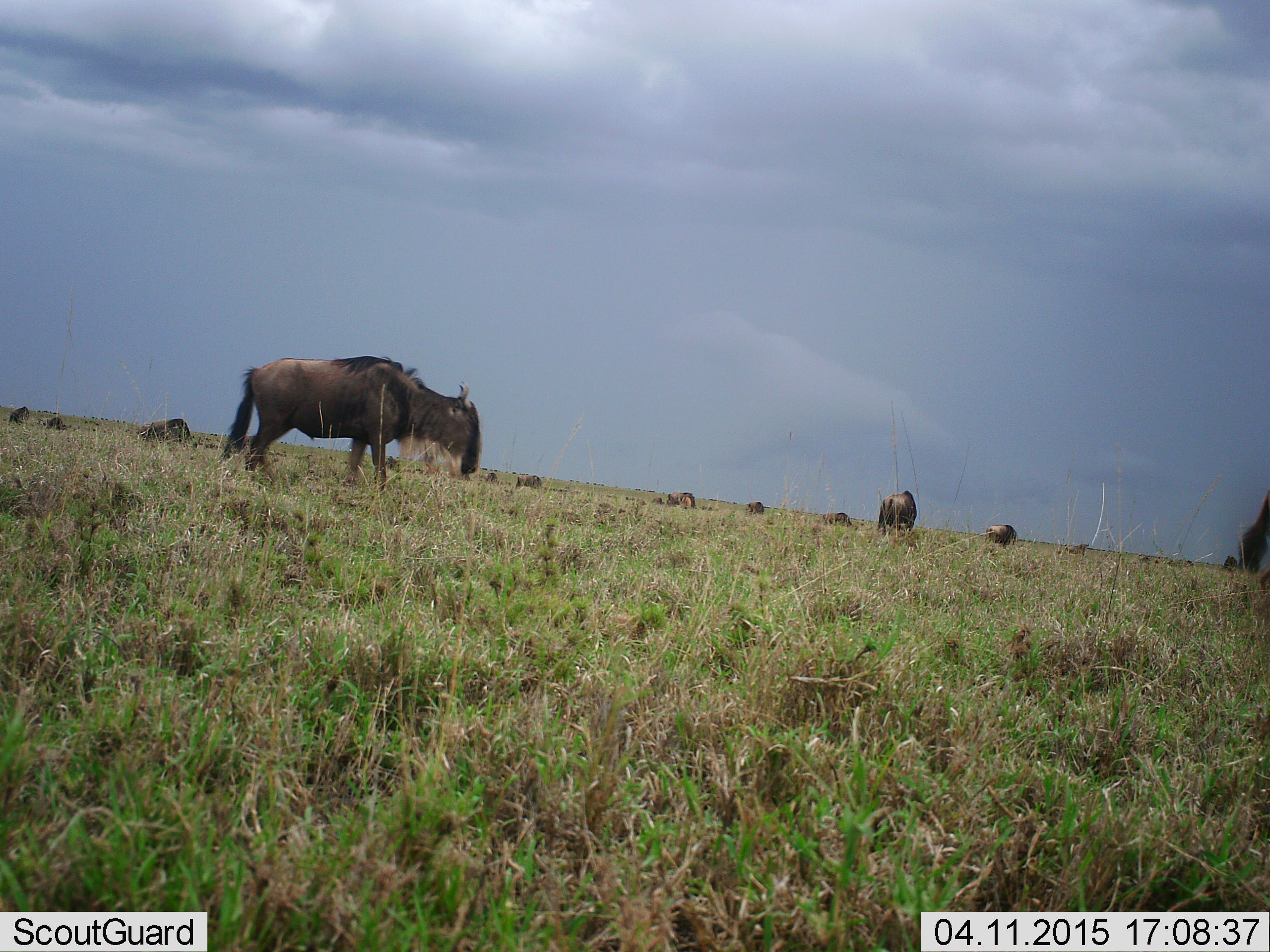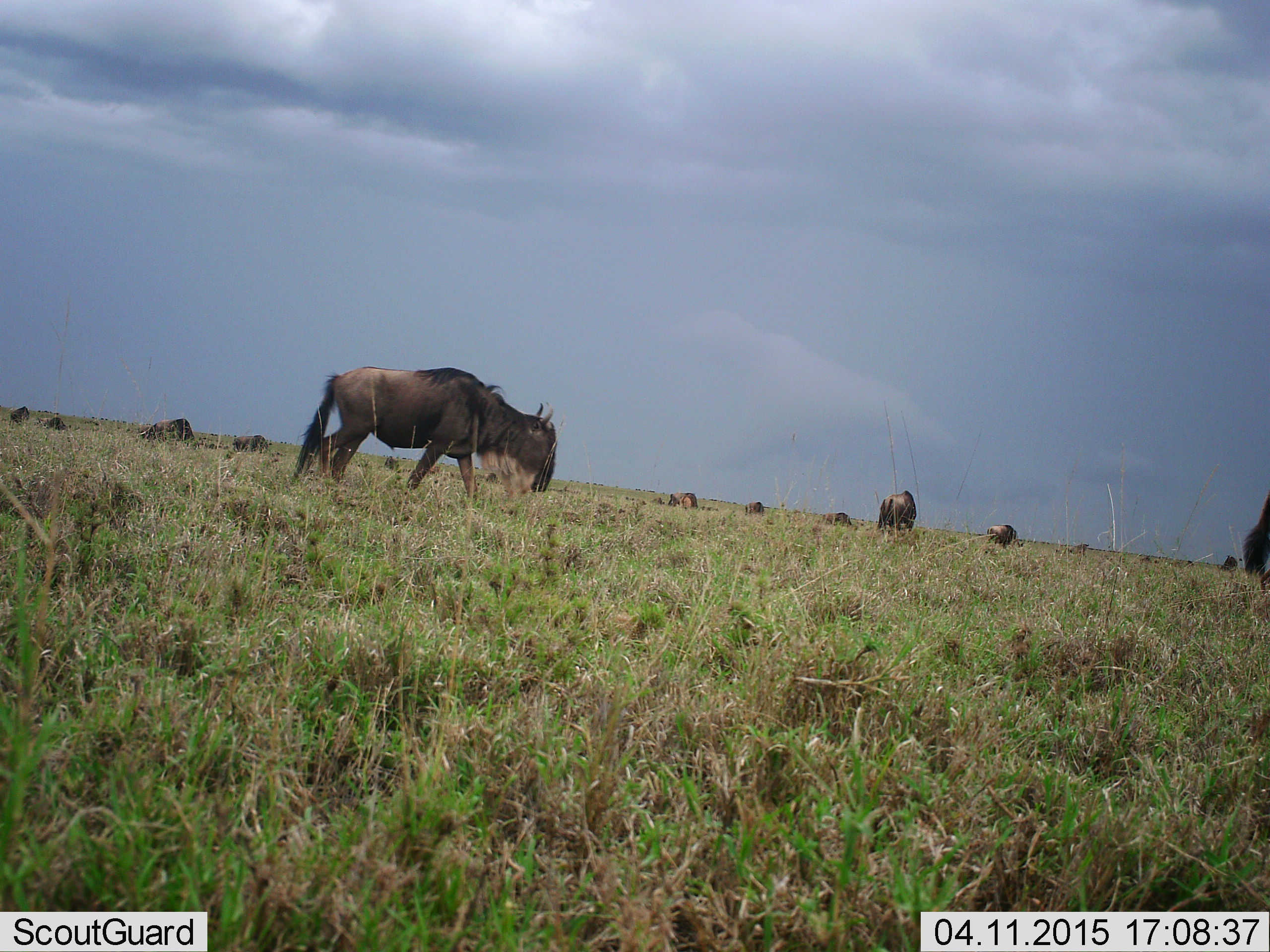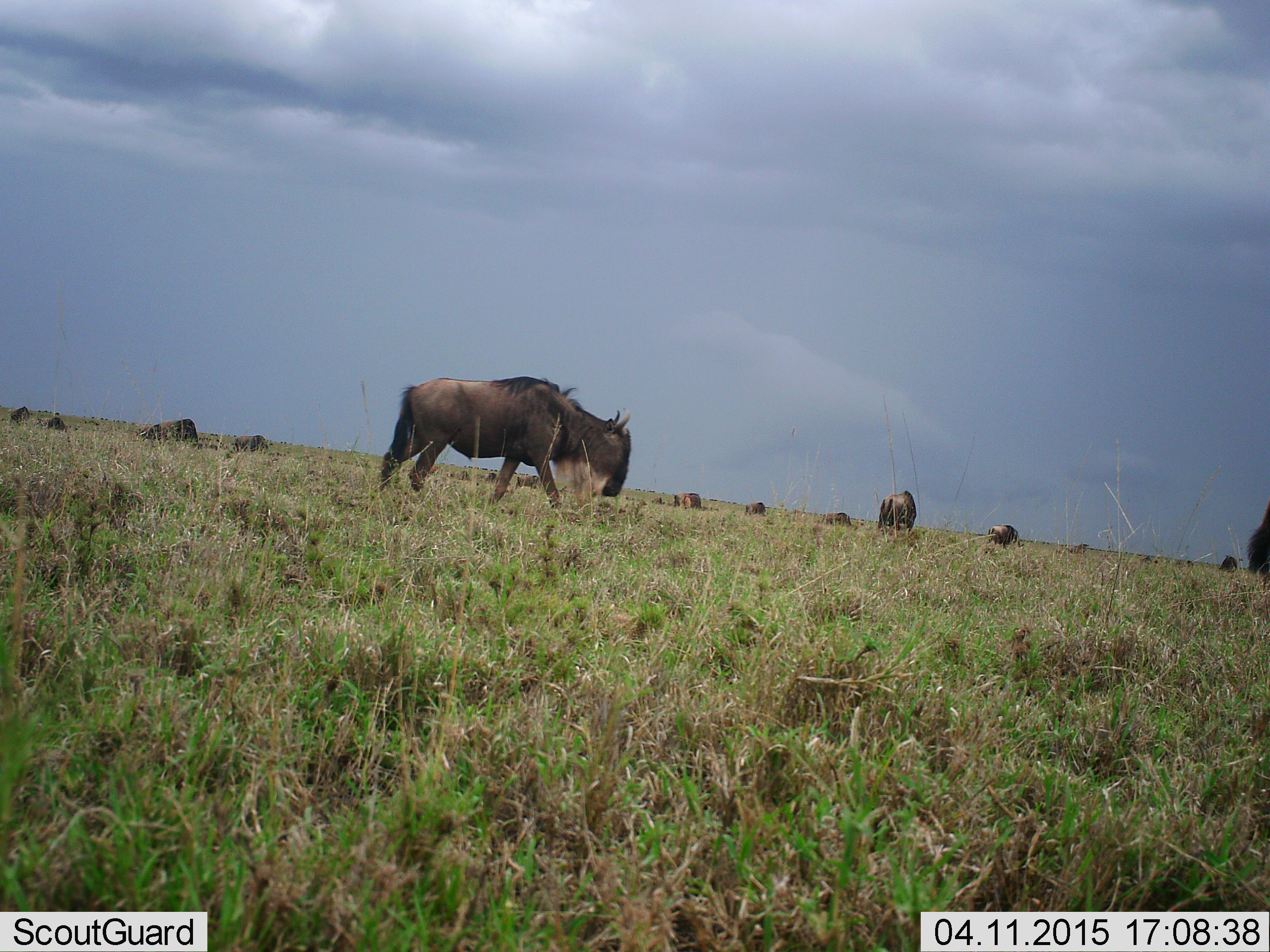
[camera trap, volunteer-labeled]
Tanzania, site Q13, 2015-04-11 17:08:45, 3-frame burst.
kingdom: Animalia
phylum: Chordata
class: Mammalia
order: Artiodactyla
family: Bovidae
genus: Connochaetes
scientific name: Connochaetes taurinus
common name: blue wildebeest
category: wildebeest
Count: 11-50.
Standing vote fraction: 30%.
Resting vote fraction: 20%.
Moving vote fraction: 80%.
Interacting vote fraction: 0%.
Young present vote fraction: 0%.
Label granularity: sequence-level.